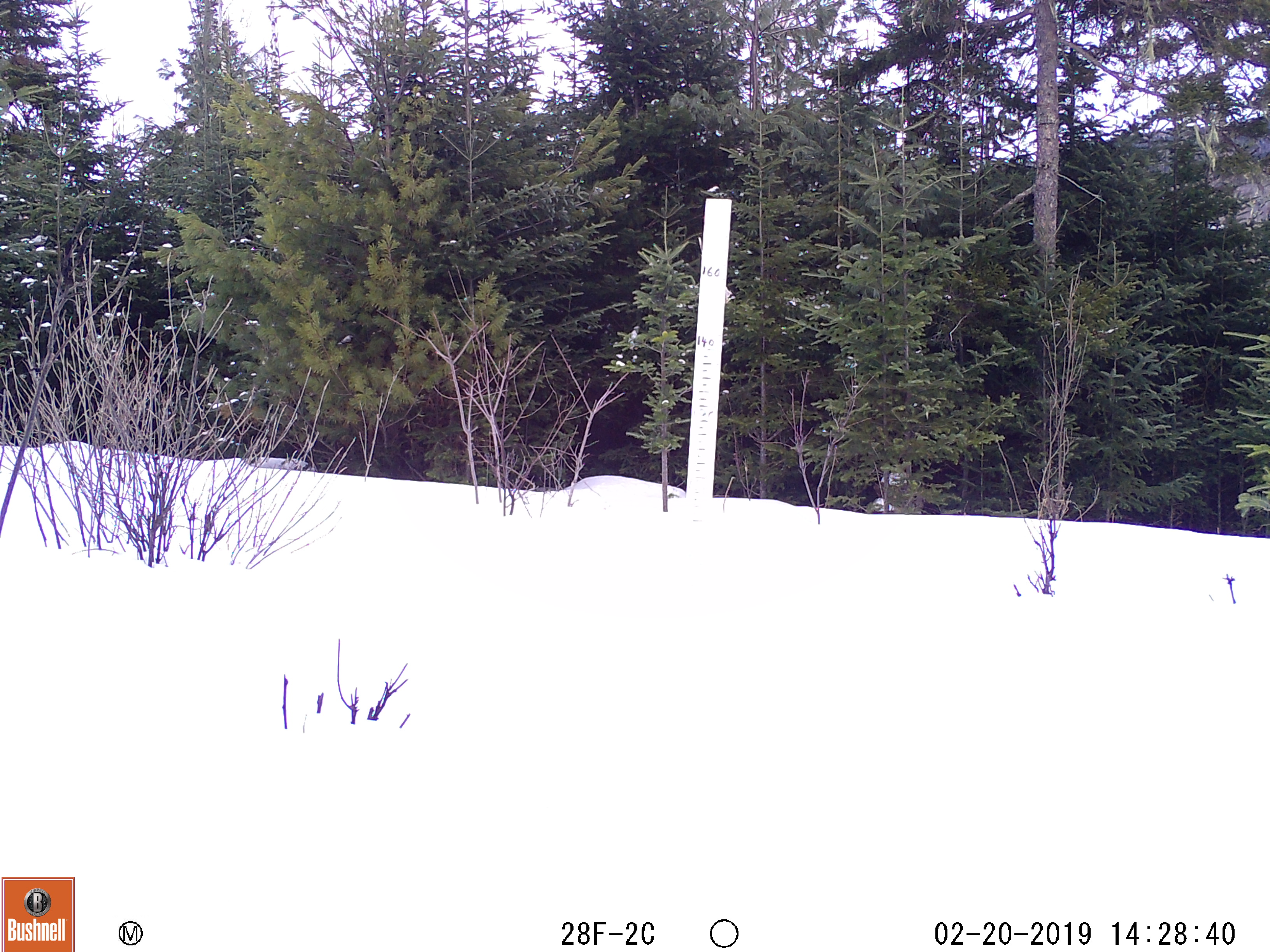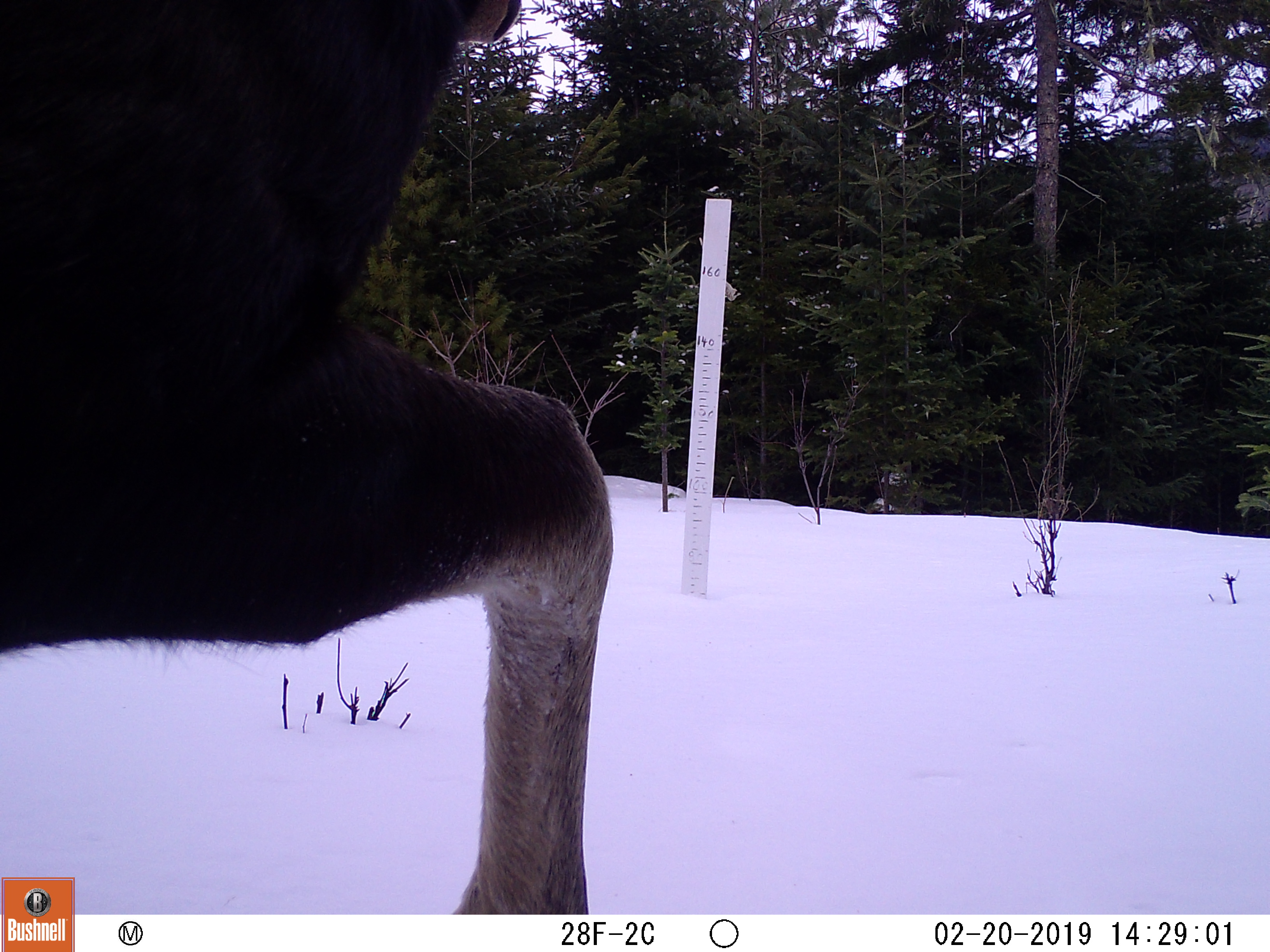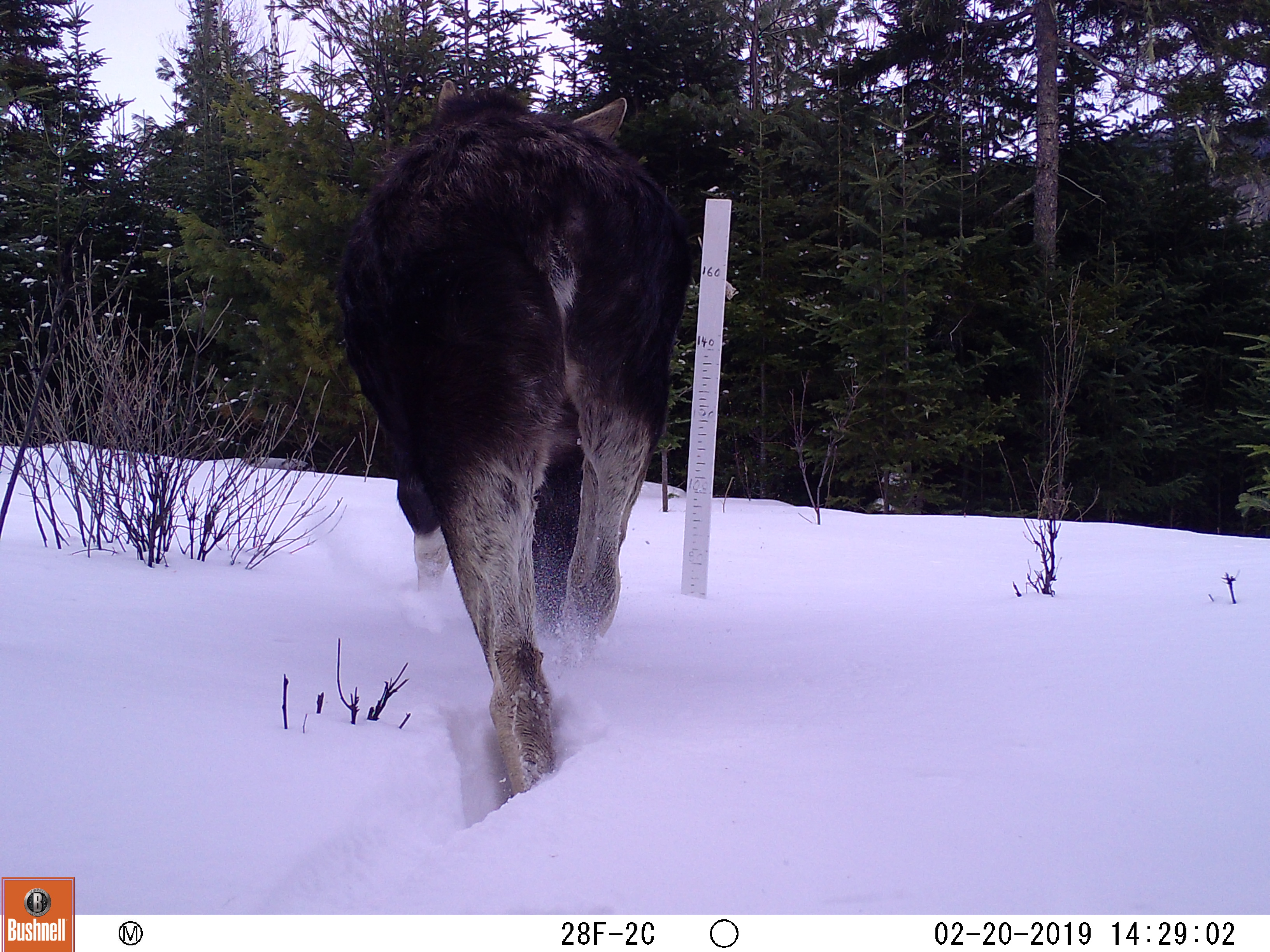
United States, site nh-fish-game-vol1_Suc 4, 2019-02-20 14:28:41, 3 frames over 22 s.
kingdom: Animalia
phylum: Chordata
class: Mammalia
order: Artiodactyla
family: Cervidae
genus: Alces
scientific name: Alces alces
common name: moose